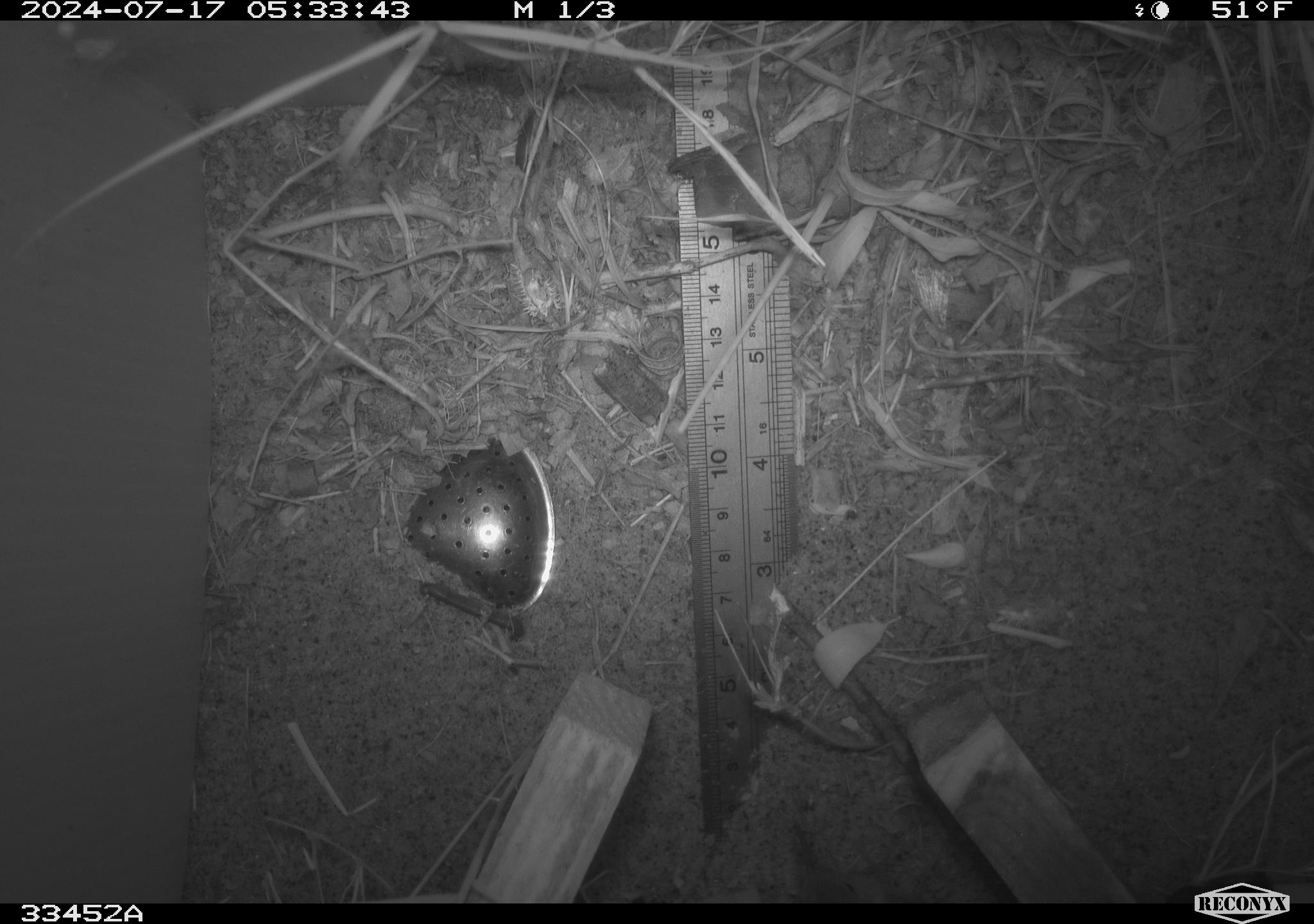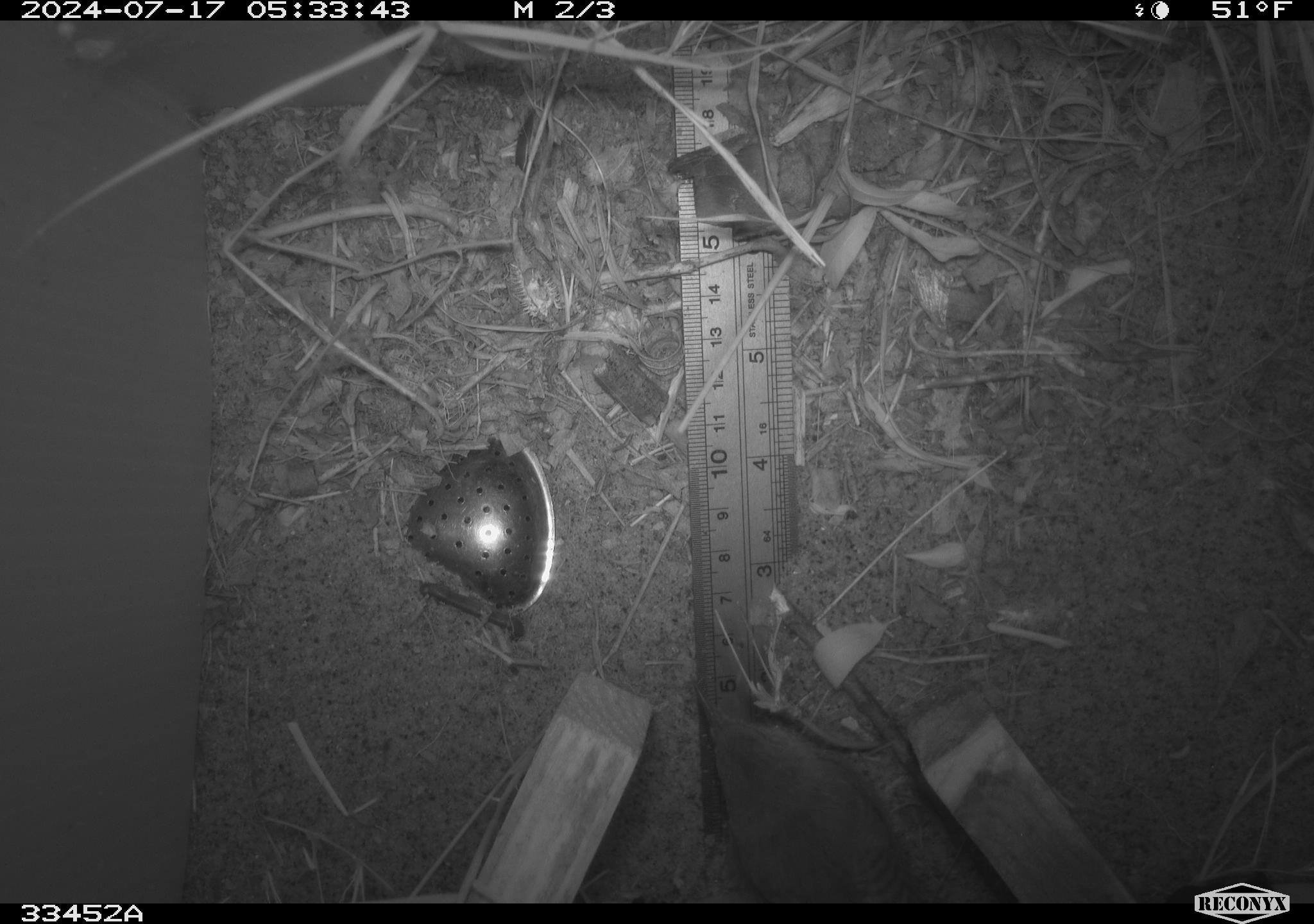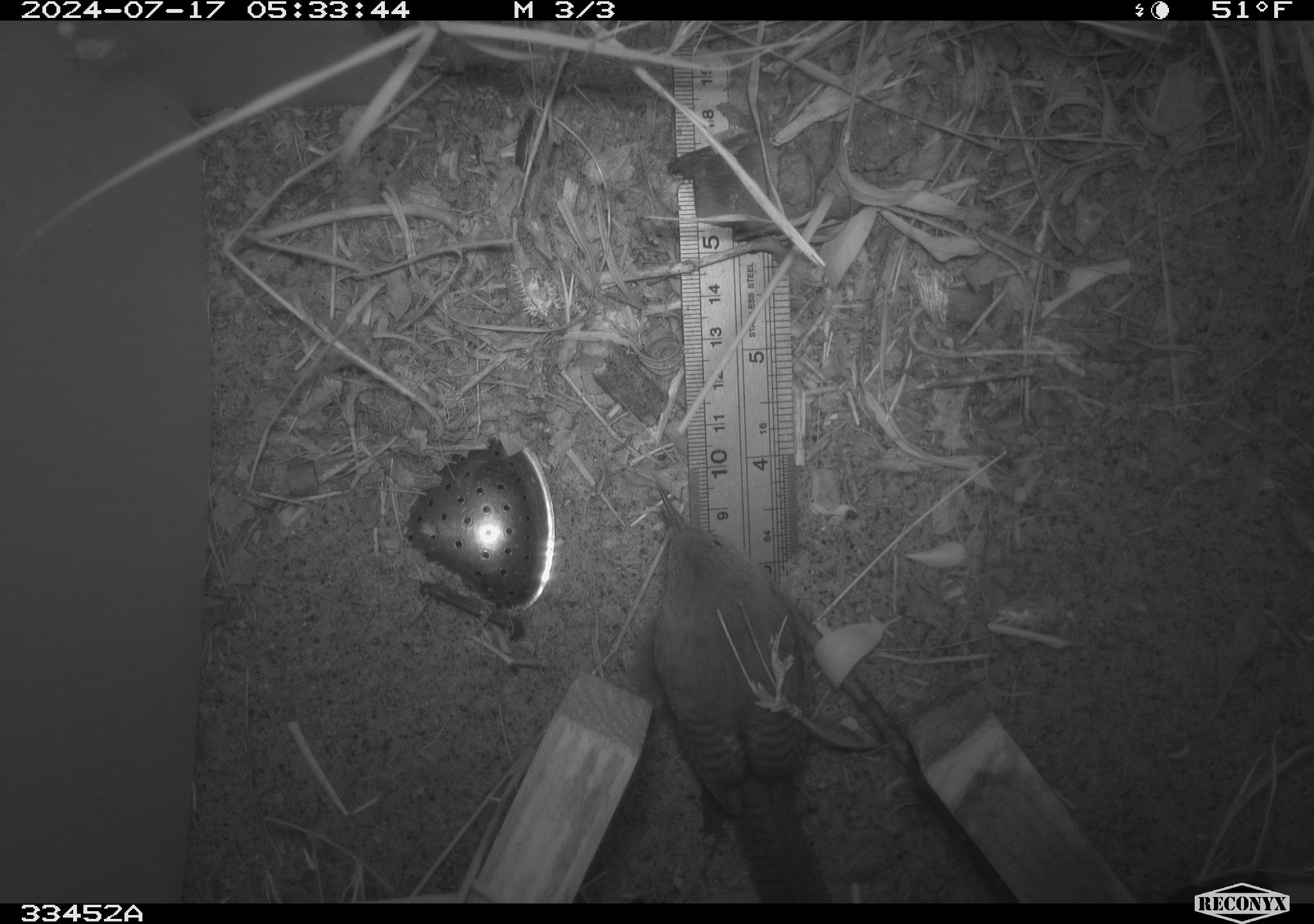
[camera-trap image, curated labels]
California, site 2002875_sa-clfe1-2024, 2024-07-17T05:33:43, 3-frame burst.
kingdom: Animalia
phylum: Chordata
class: Aves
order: Passeriformes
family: Troglodytidae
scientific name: Troglodytidae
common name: wren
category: troglodytidae family